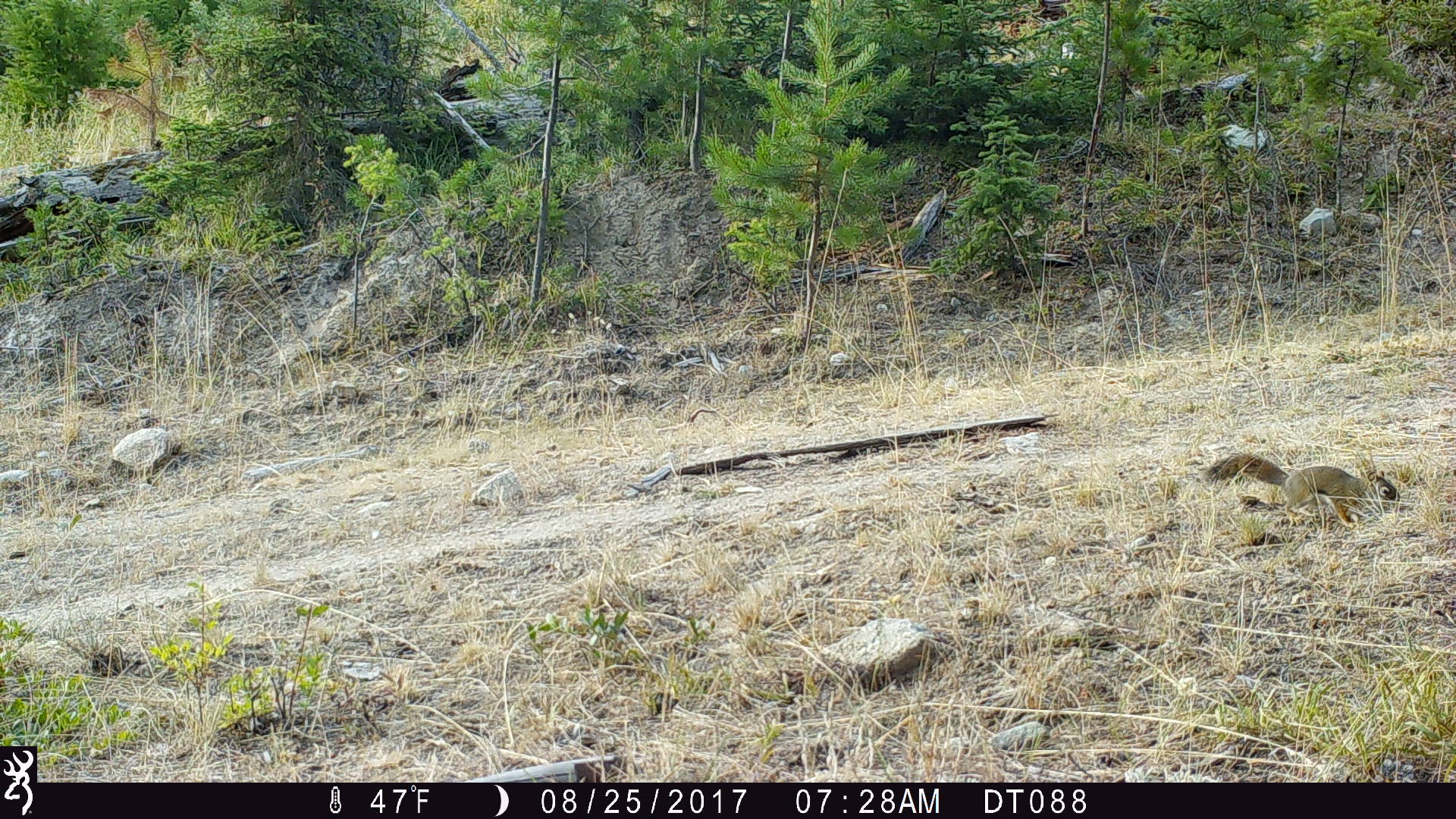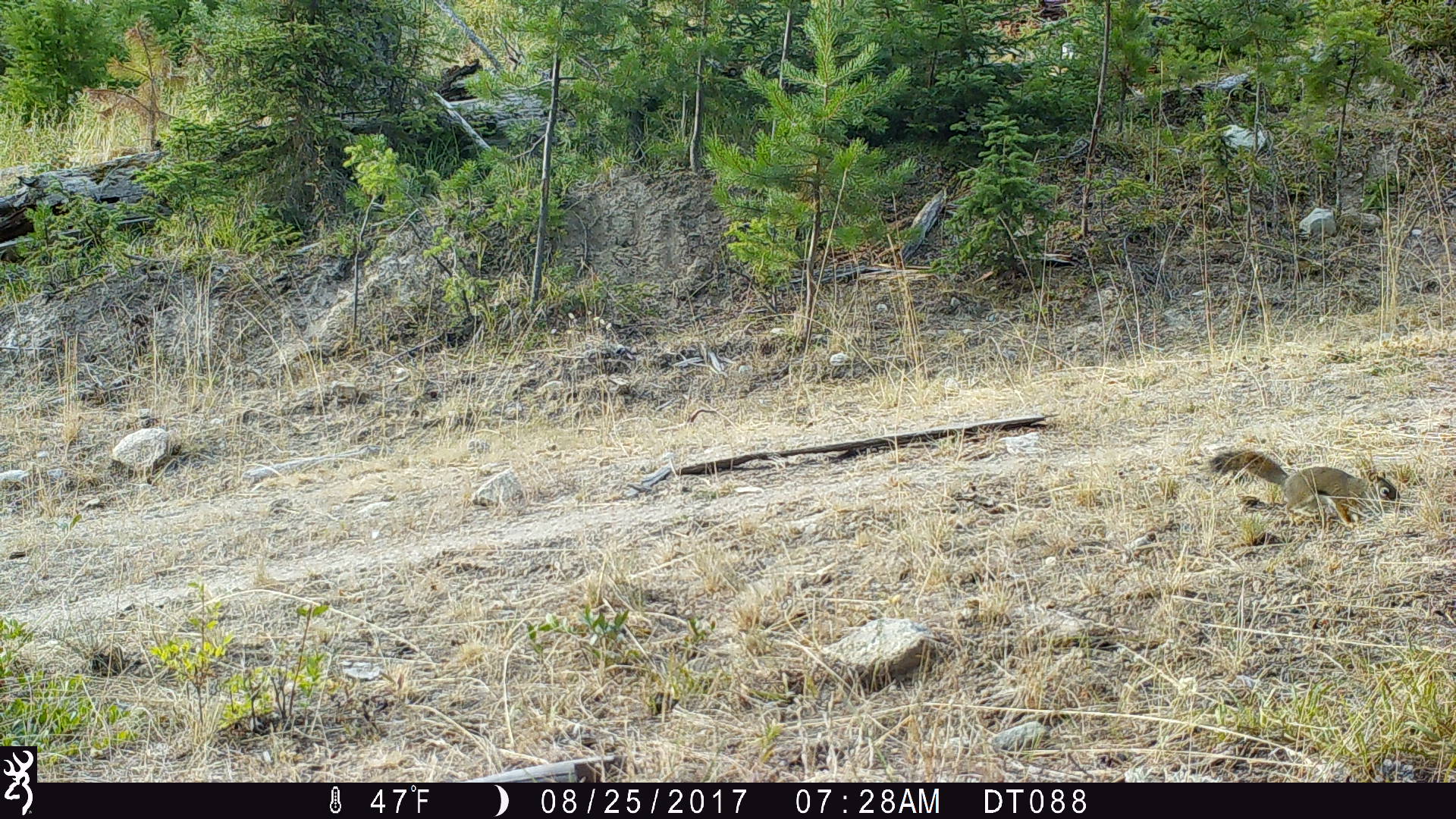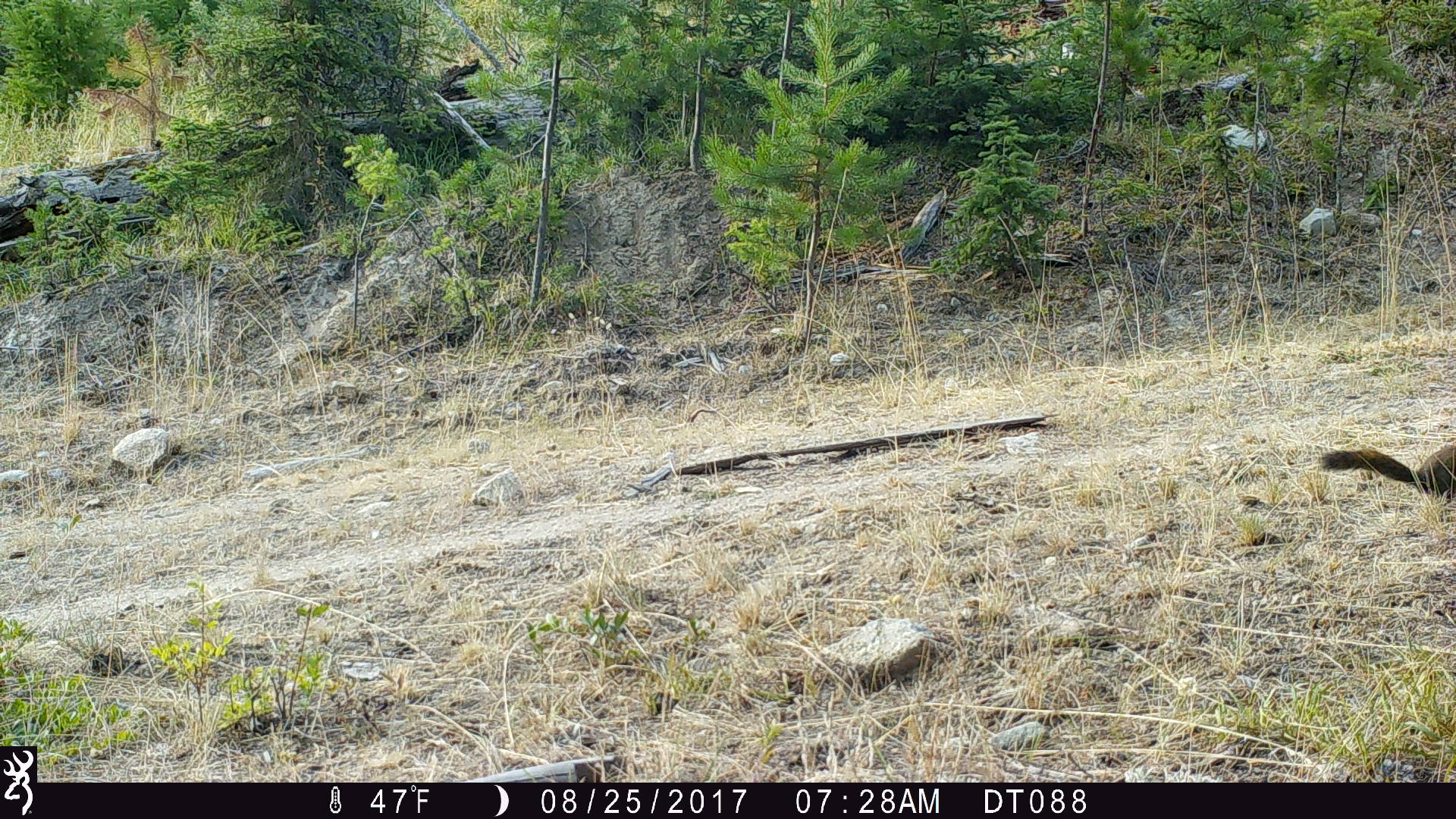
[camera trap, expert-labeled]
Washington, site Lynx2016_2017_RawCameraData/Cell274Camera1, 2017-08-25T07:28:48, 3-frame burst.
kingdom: Animalia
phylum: Chordata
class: Mammalia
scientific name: Mammalia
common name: small mammal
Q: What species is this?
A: Small mammal (Mammalia).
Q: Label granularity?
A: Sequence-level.